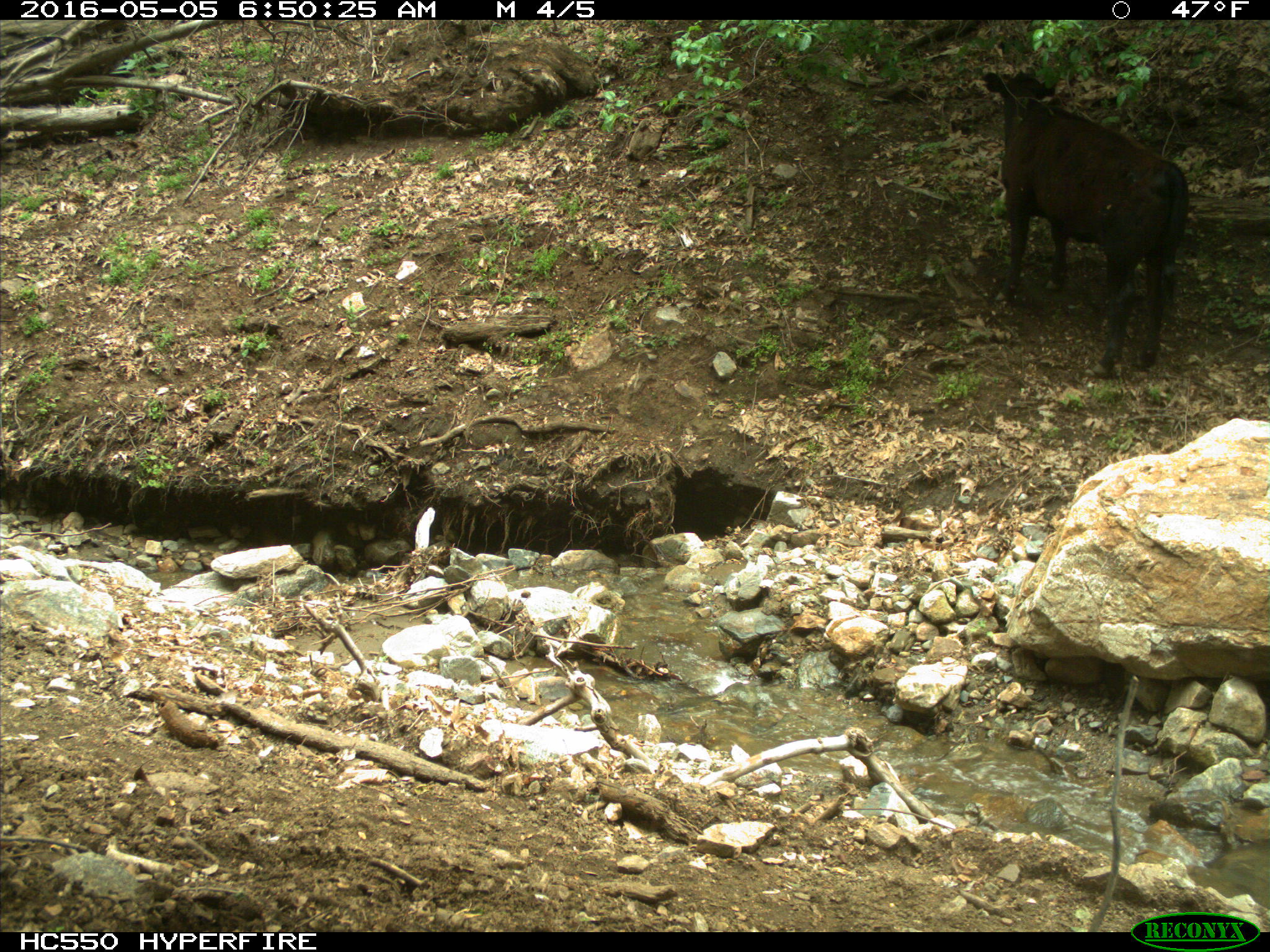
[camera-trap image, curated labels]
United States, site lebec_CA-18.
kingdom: Animalia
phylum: Chordata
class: Mammalia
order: Artiodactyla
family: Bovidae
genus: Bos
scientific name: Bos taurus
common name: domestic cow